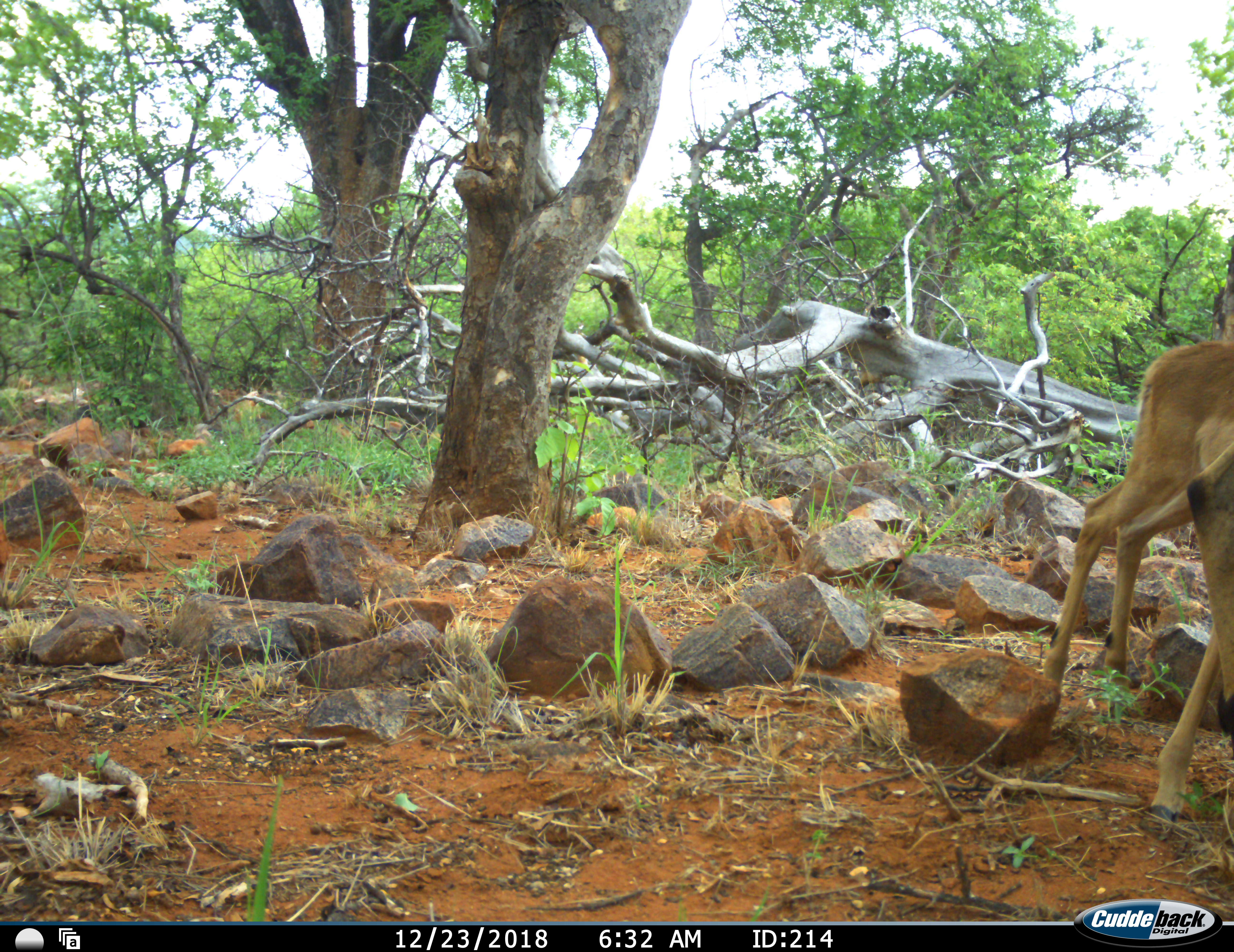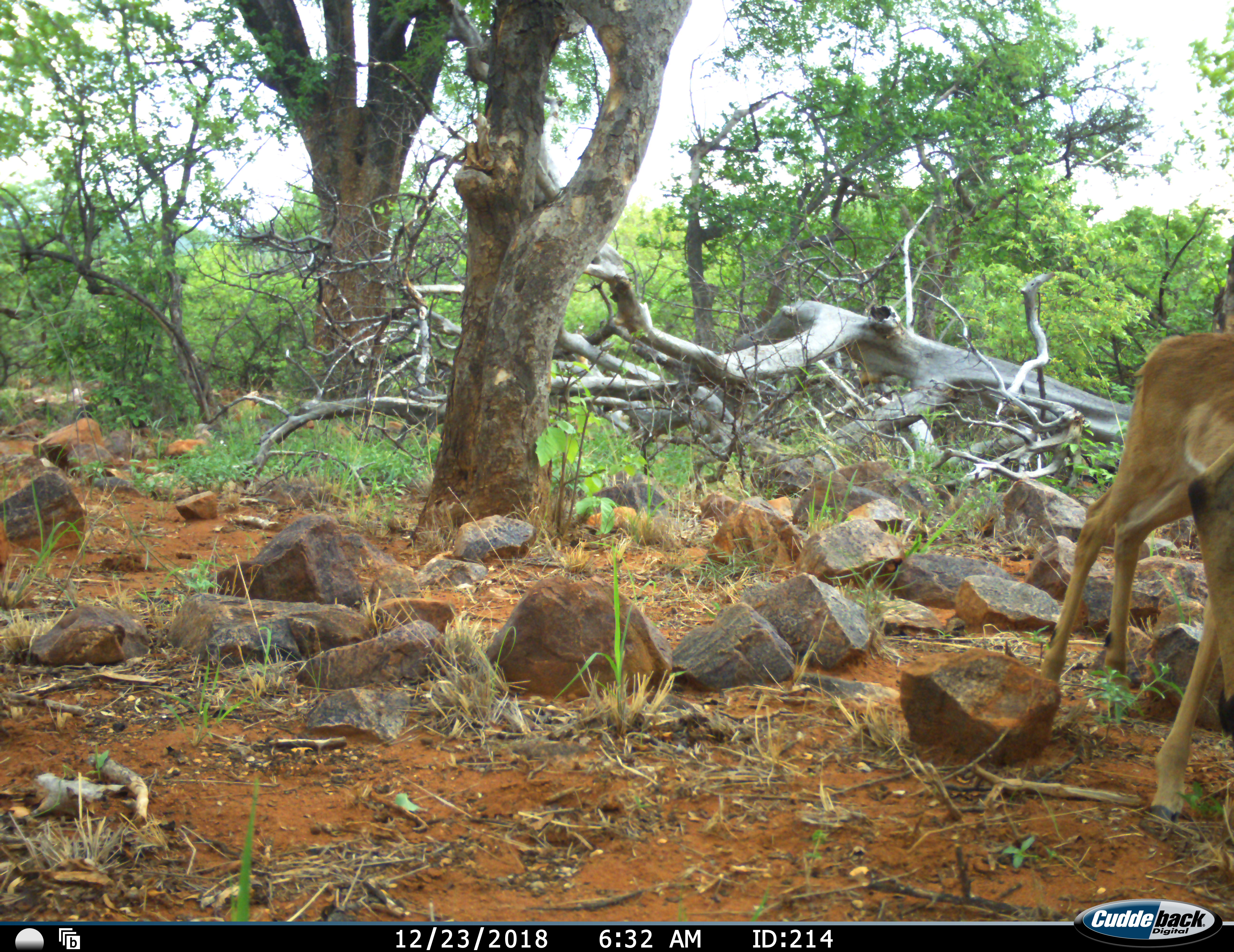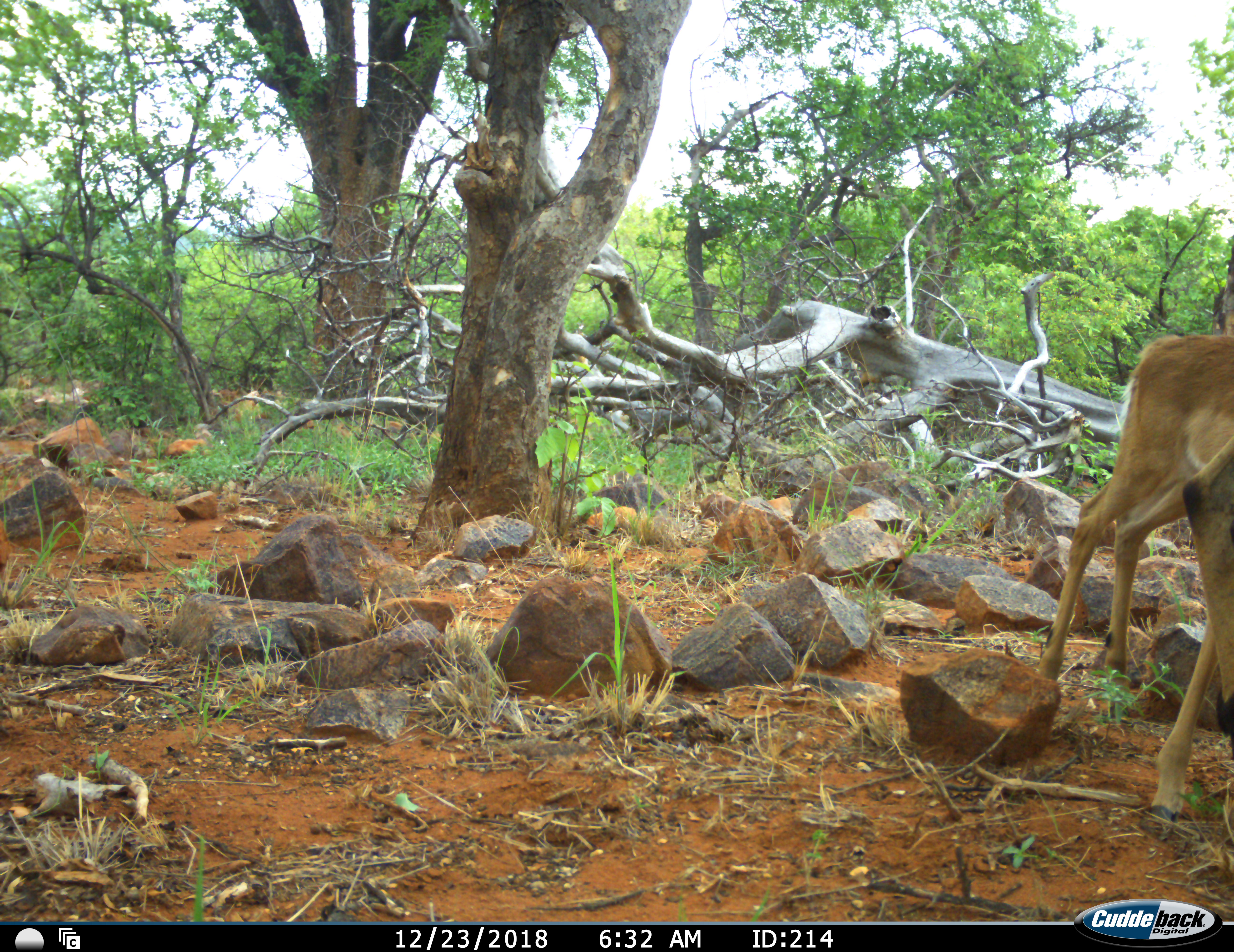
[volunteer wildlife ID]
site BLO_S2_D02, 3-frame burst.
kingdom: Animalia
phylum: Chordata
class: Mammalia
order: Artiodactyla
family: Bovidae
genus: Aepyceros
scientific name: Aepyceros melampus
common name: impala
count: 2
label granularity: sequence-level